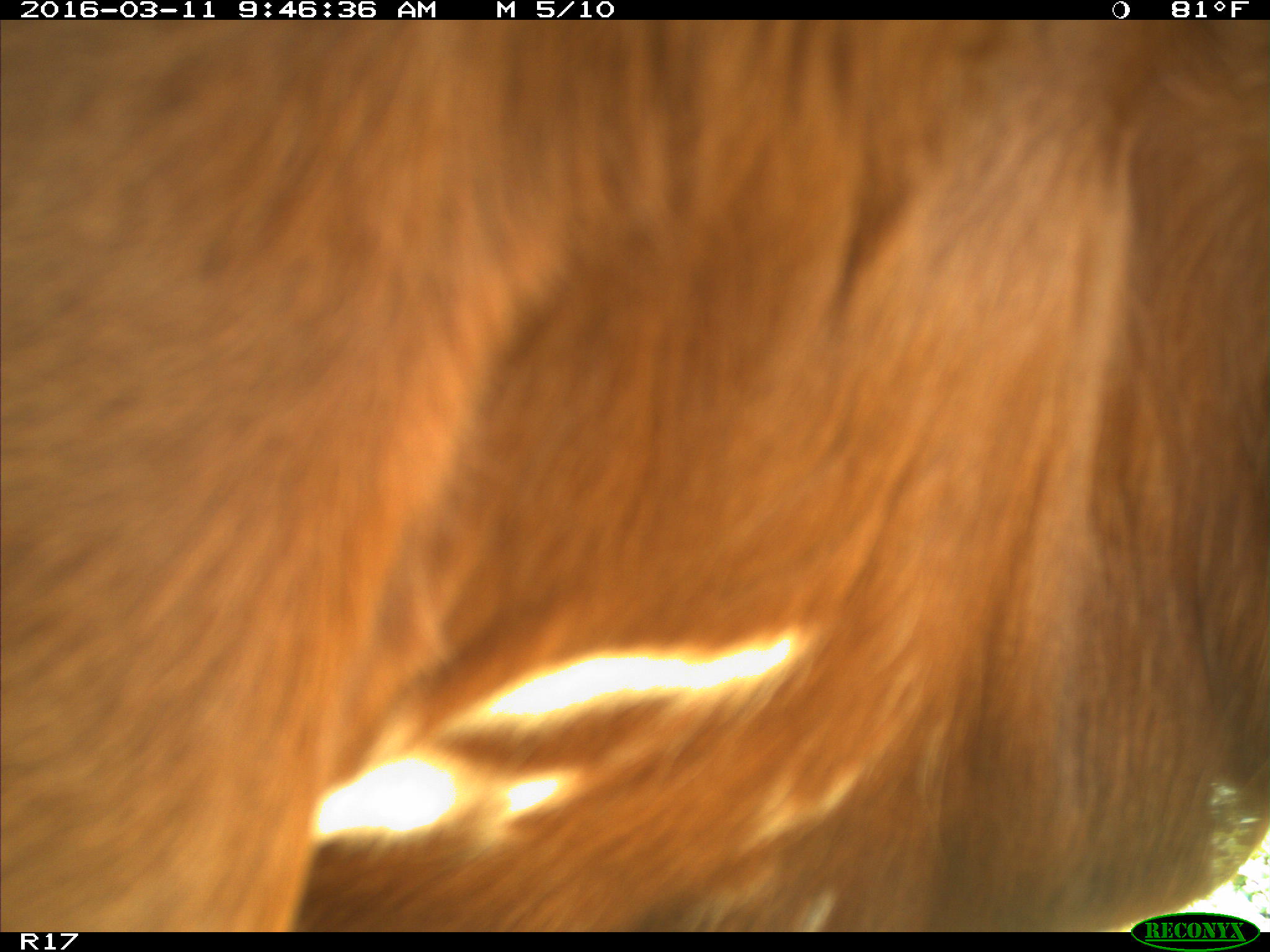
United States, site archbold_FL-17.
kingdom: Animalia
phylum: Chordata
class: Mammalia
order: Artiodactyla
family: Bovidae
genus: Bos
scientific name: Bos taurus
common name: domestic cow